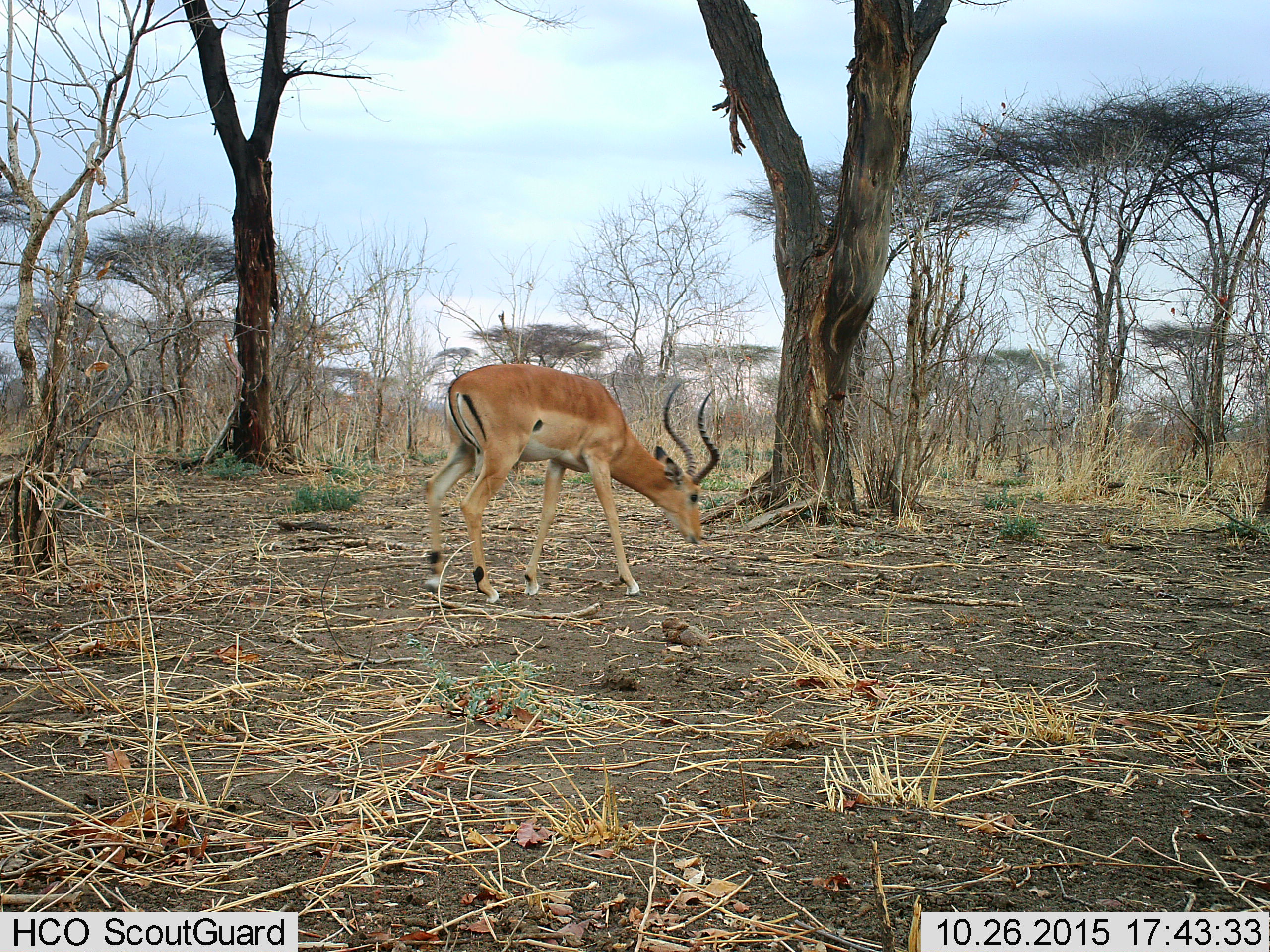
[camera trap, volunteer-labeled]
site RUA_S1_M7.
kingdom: Animalia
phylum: Chordata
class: Mammalia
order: Artiodactyla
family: Bovidae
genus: Aepyceros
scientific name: Aepyceros melampus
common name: impala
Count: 1.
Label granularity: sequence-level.